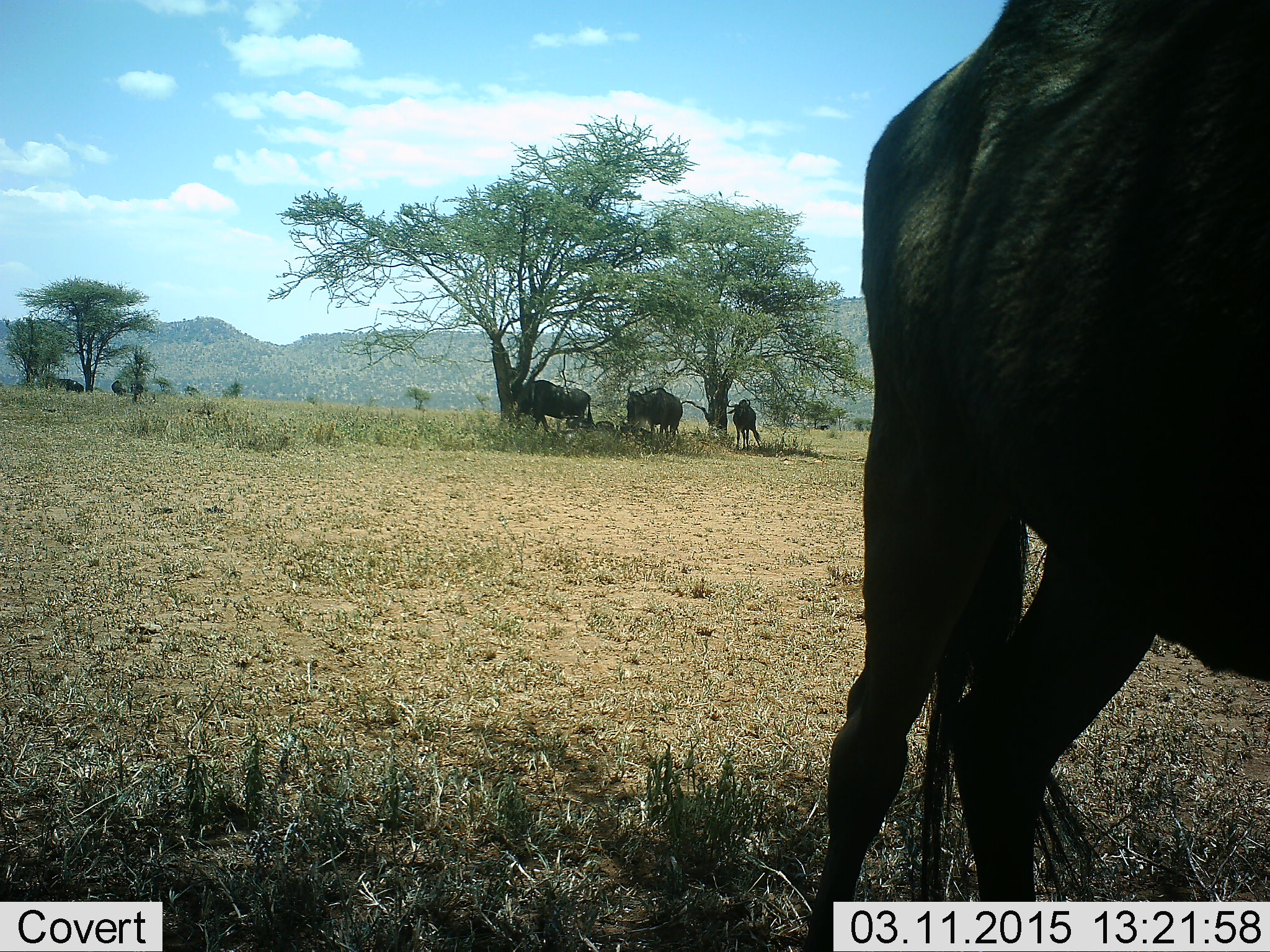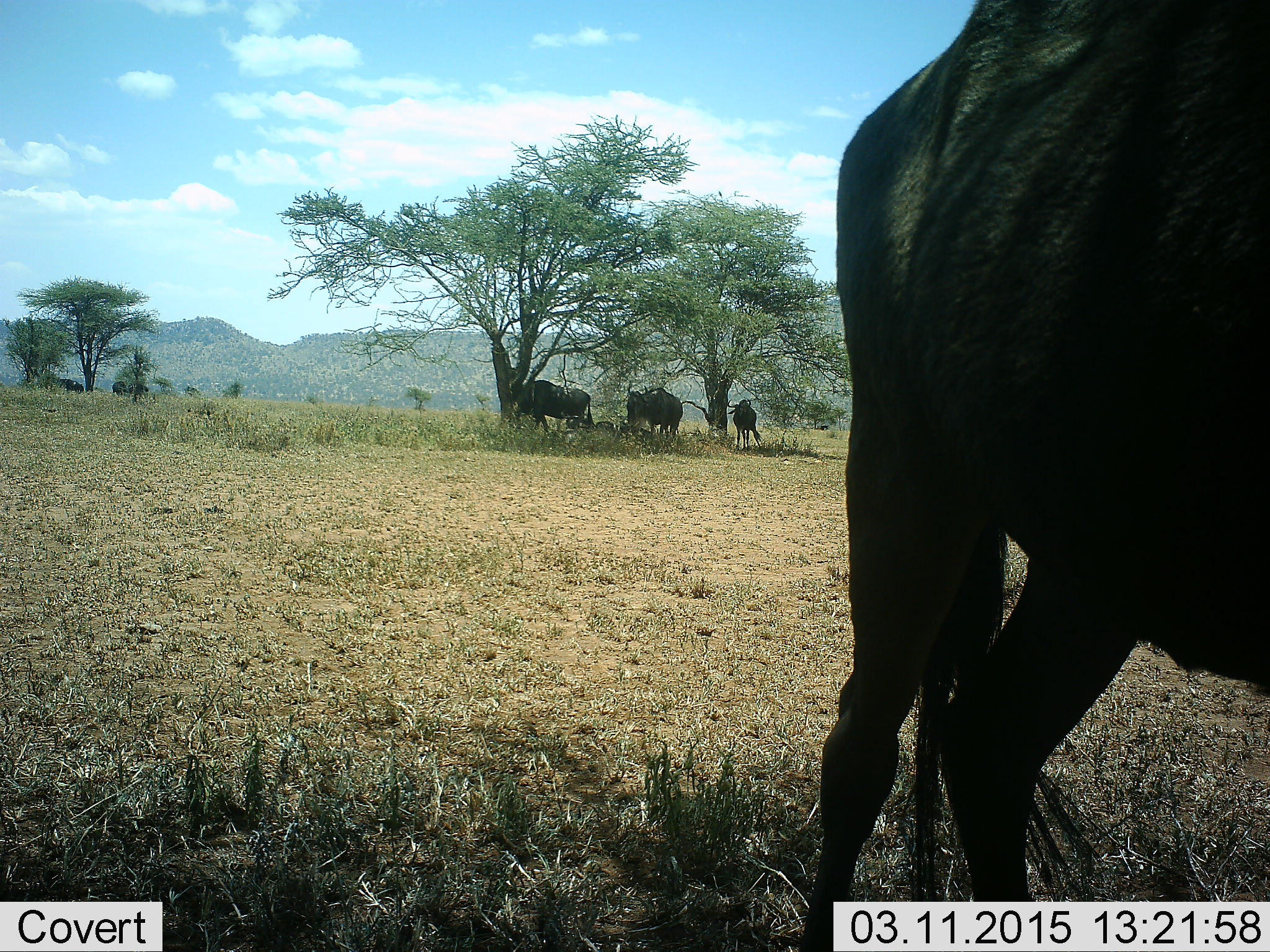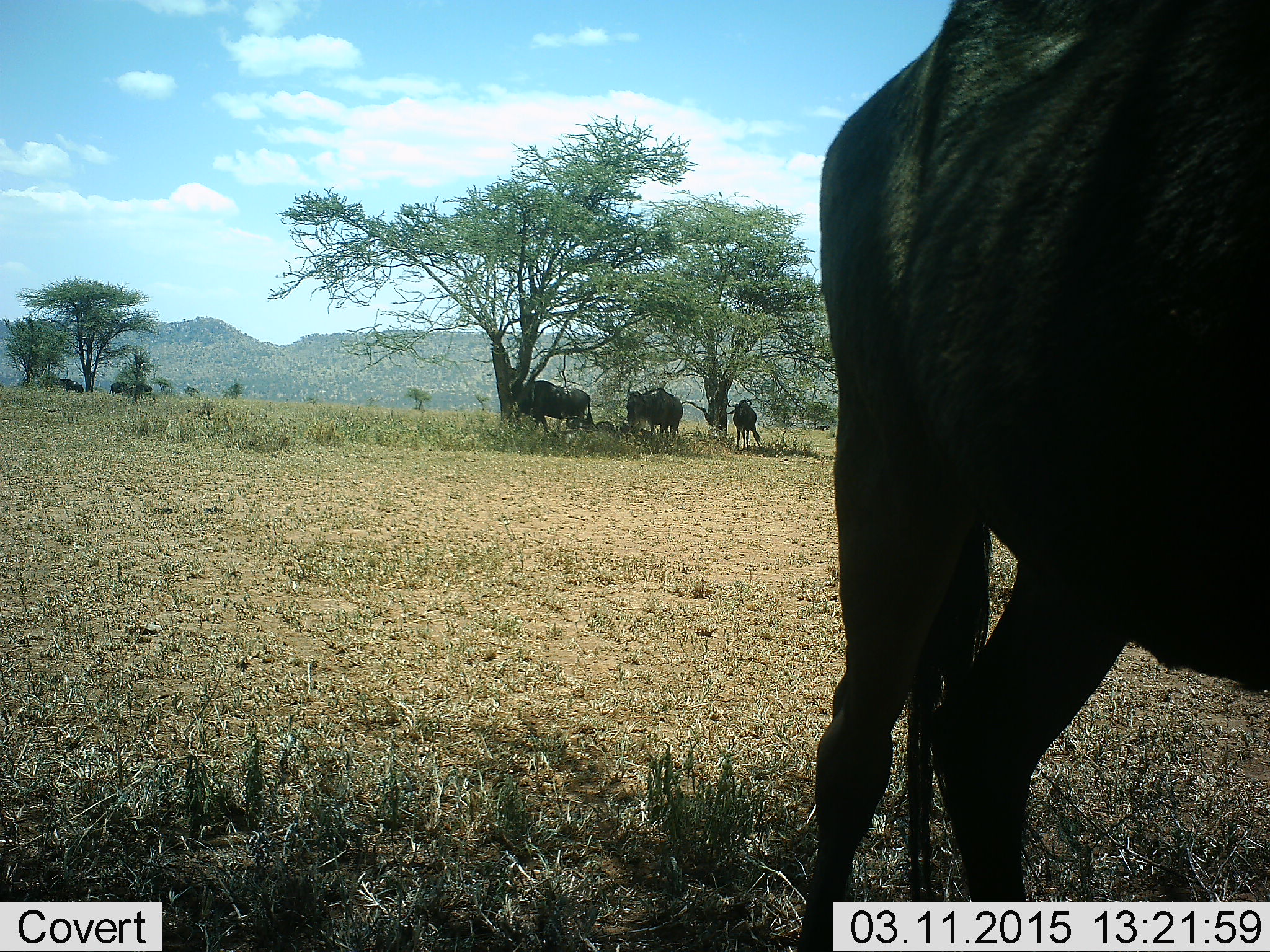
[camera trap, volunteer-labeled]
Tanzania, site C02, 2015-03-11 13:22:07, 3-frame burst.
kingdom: Animalia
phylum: Chordata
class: Mammalia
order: Artiodactyla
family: Bovidae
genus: Connochaetes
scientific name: Connochaetes taurinus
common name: blue wildebeest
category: wildebeest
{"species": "wildebeest (blue wildebeest) (Connochaetes taurinus)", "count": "5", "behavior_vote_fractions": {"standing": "80%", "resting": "10%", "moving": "10%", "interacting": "10%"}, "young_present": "0%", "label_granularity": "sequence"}